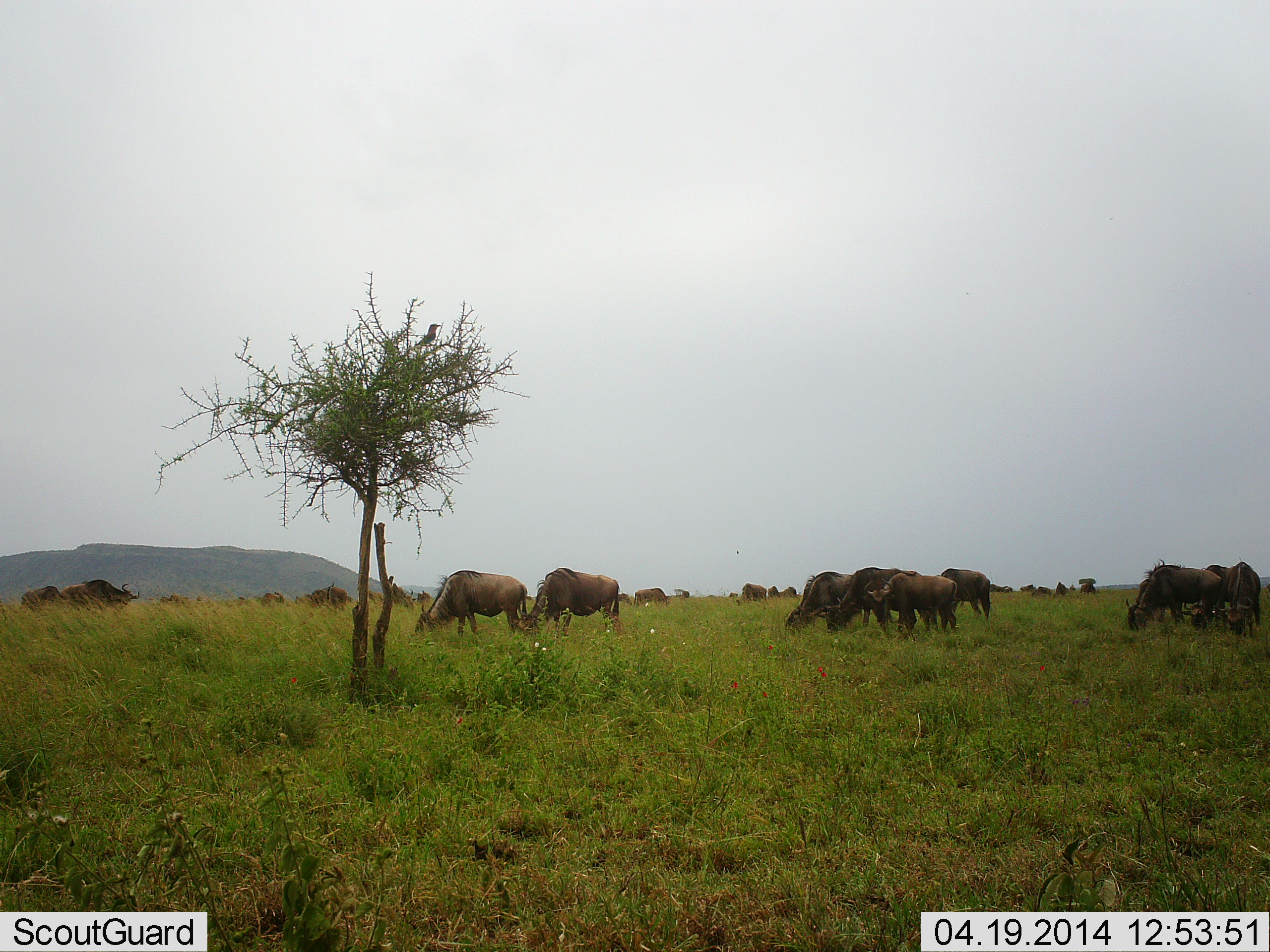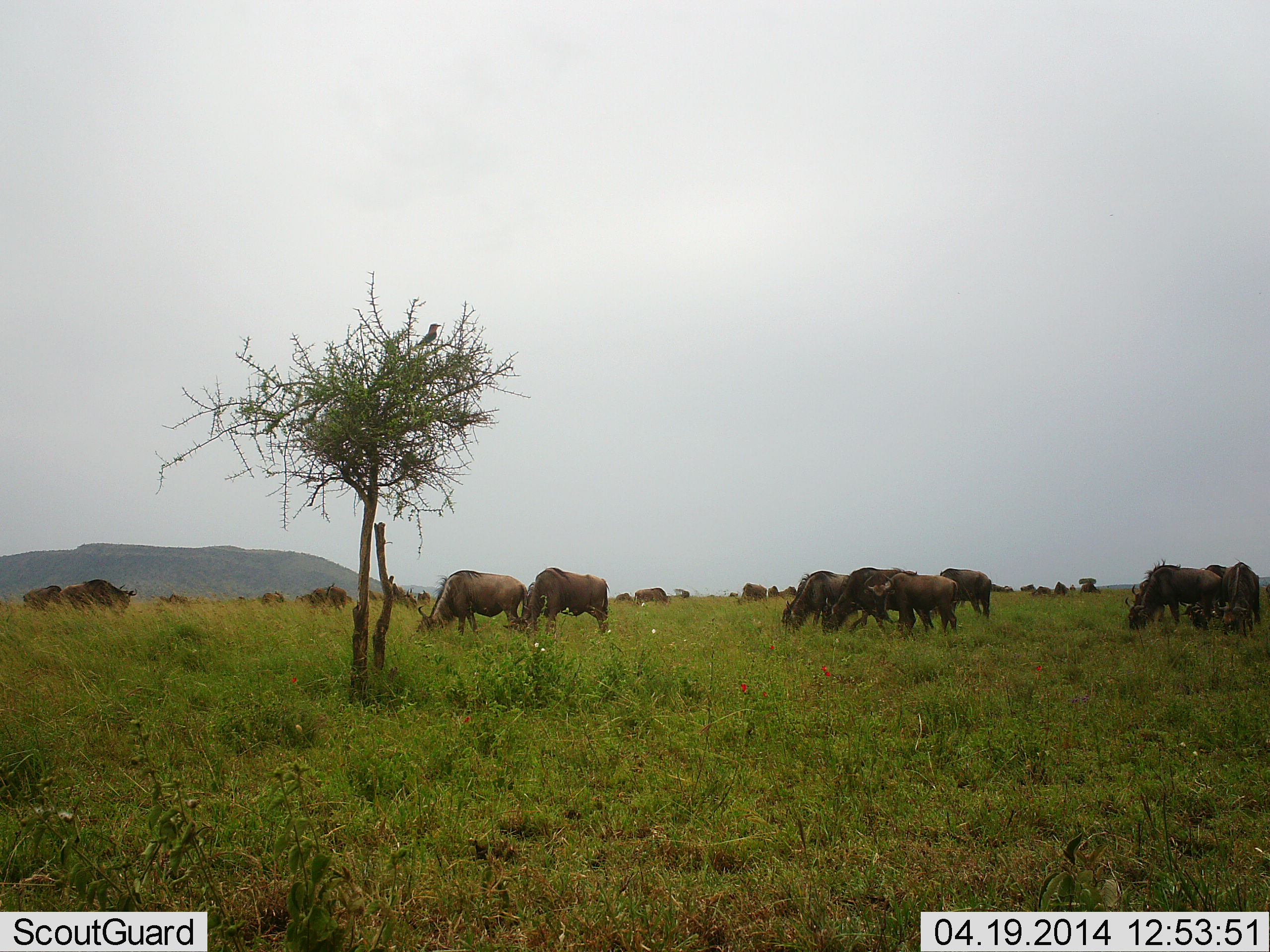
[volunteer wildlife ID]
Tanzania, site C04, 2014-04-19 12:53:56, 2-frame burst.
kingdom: Animalia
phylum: Chordata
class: Mammalia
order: Artiodactyla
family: Bovidae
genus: Connochaetes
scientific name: Connochaetes taurinus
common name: blue wildebeest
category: wildebeest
Wildebeest (blue wildebeest) (Connochaetes taurinus), count 11-50. Behavior (volunteer vote fractions): standing 30%, resting 0%, moving 30%, interacting 0%. Young present (vote fraction): 0%. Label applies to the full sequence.